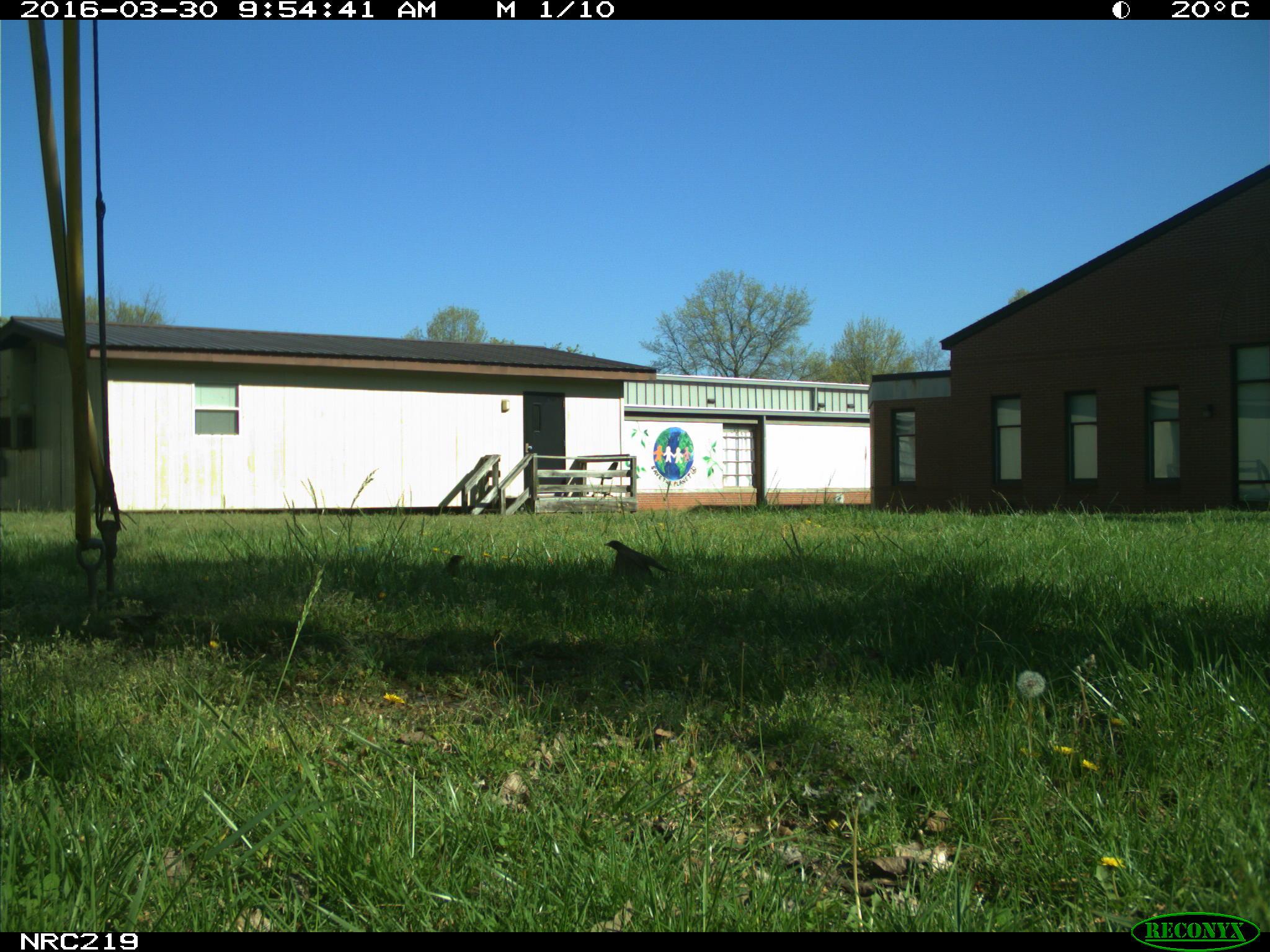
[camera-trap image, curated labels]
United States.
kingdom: Animalia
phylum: Chordata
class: Aves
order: Passeriformes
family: Corvidae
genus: Corvus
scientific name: Corvus brachyrhynchos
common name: american crow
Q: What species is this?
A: American Crow (Corvus brachyrhynchos).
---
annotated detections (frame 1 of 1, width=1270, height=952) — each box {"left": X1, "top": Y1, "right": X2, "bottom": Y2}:
American Crow: {"left": 590, "top": 530, "right": 681, "bottom": 582}; {"left": 426, "top": 539, "right": 478, "bottom": 589}